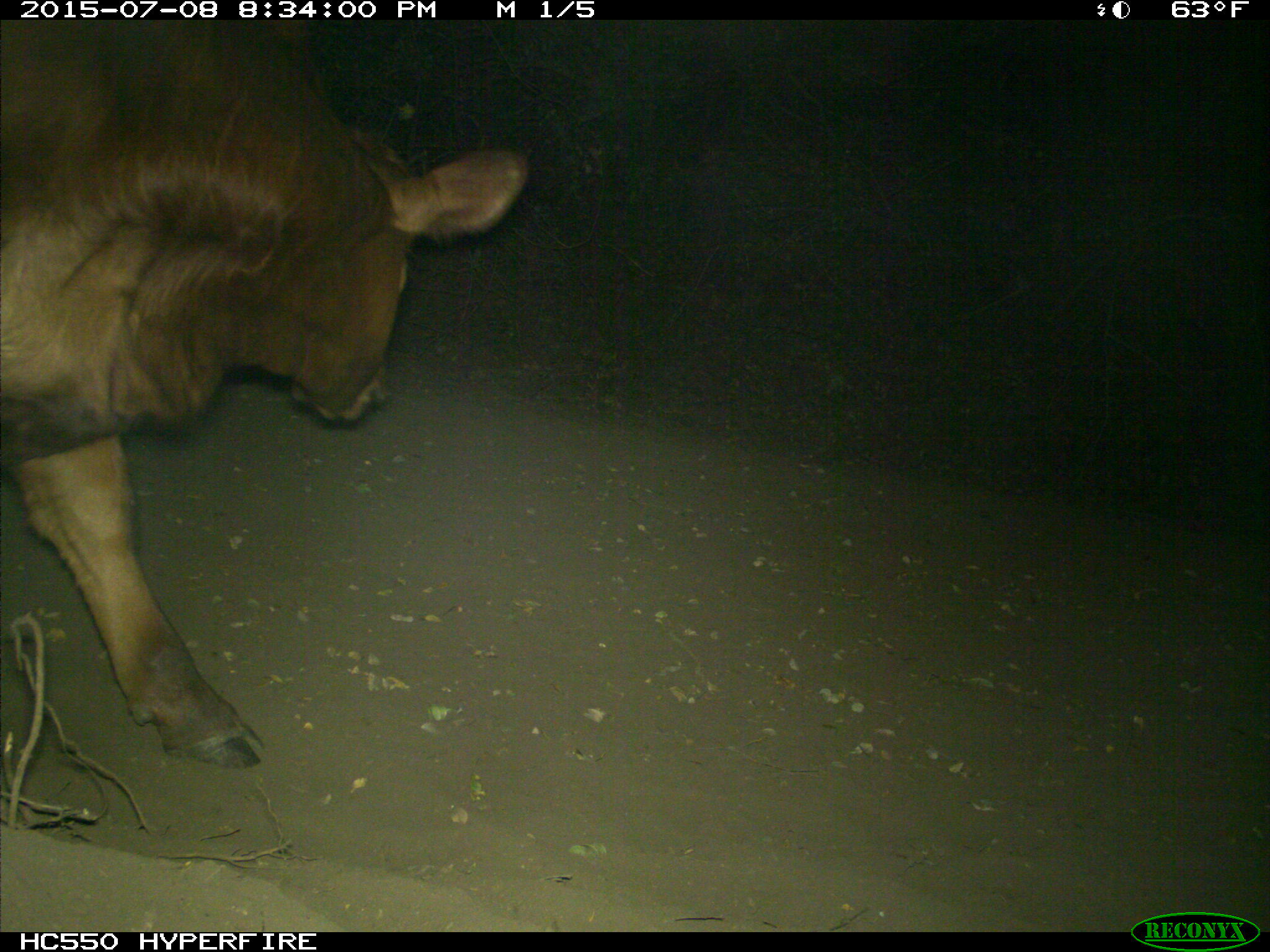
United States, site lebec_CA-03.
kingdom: Animalia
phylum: Chordata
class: Mammalia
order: Artiodactyla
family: Bovidae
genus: Bos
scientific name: Bos taurus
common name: domestic cow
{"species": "Bos taurus (domestic cow)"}